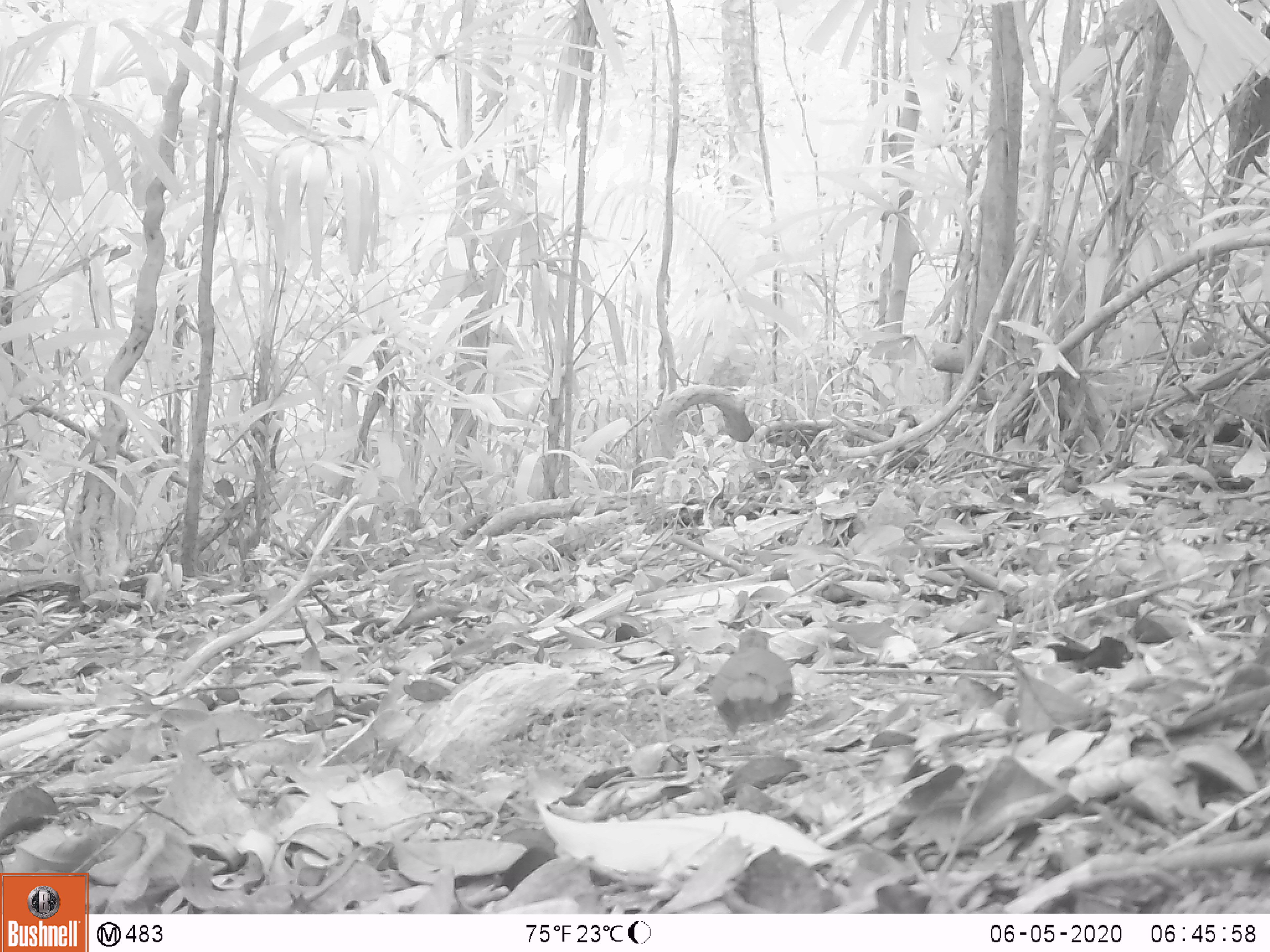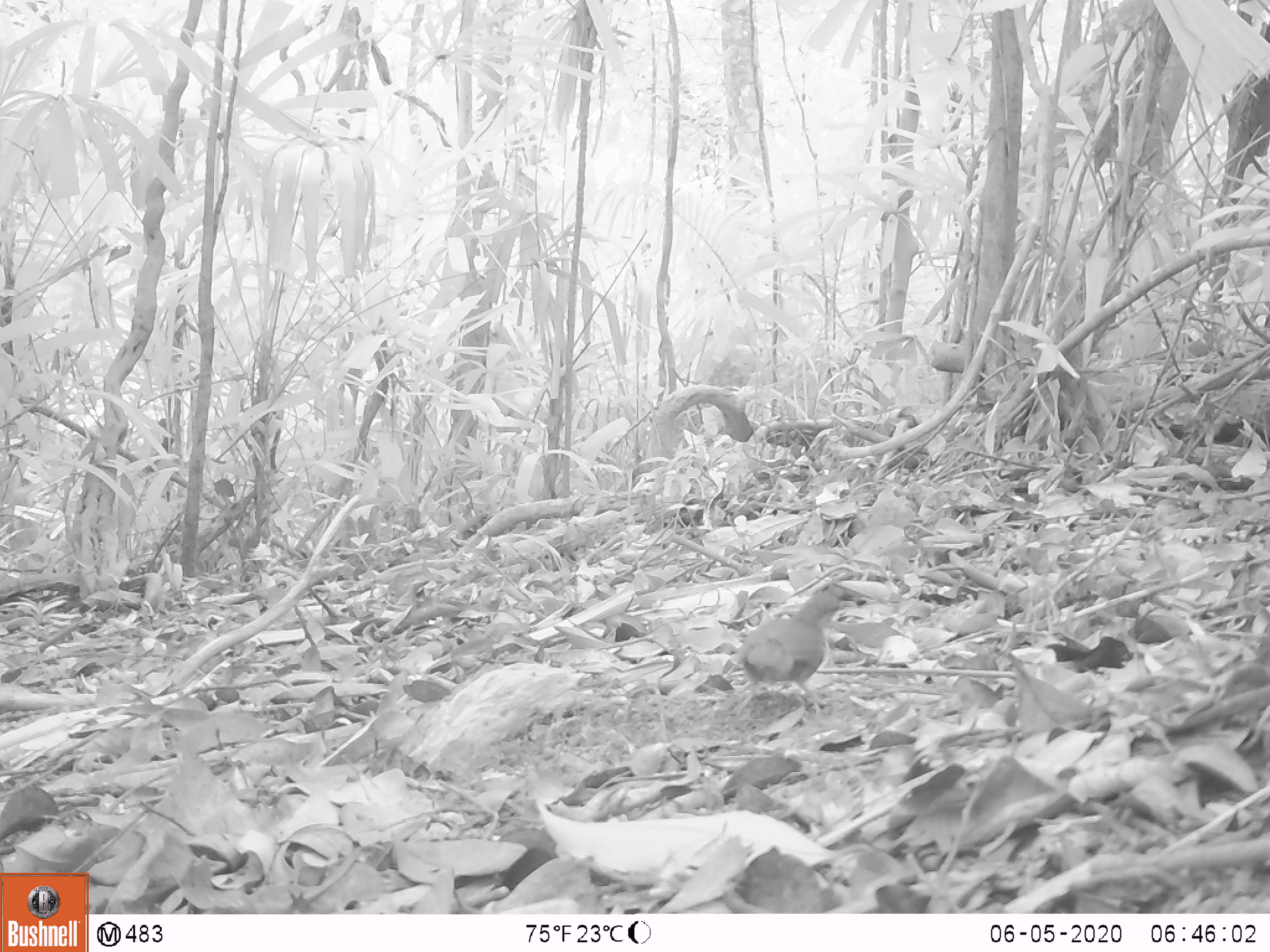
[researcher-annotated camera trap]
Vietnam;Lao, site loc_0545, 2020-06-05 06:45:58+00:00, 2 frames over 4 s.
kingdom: Animalia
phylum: Chordata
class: Aves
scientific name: Aves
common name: bird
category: unidentified bird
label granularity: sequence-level